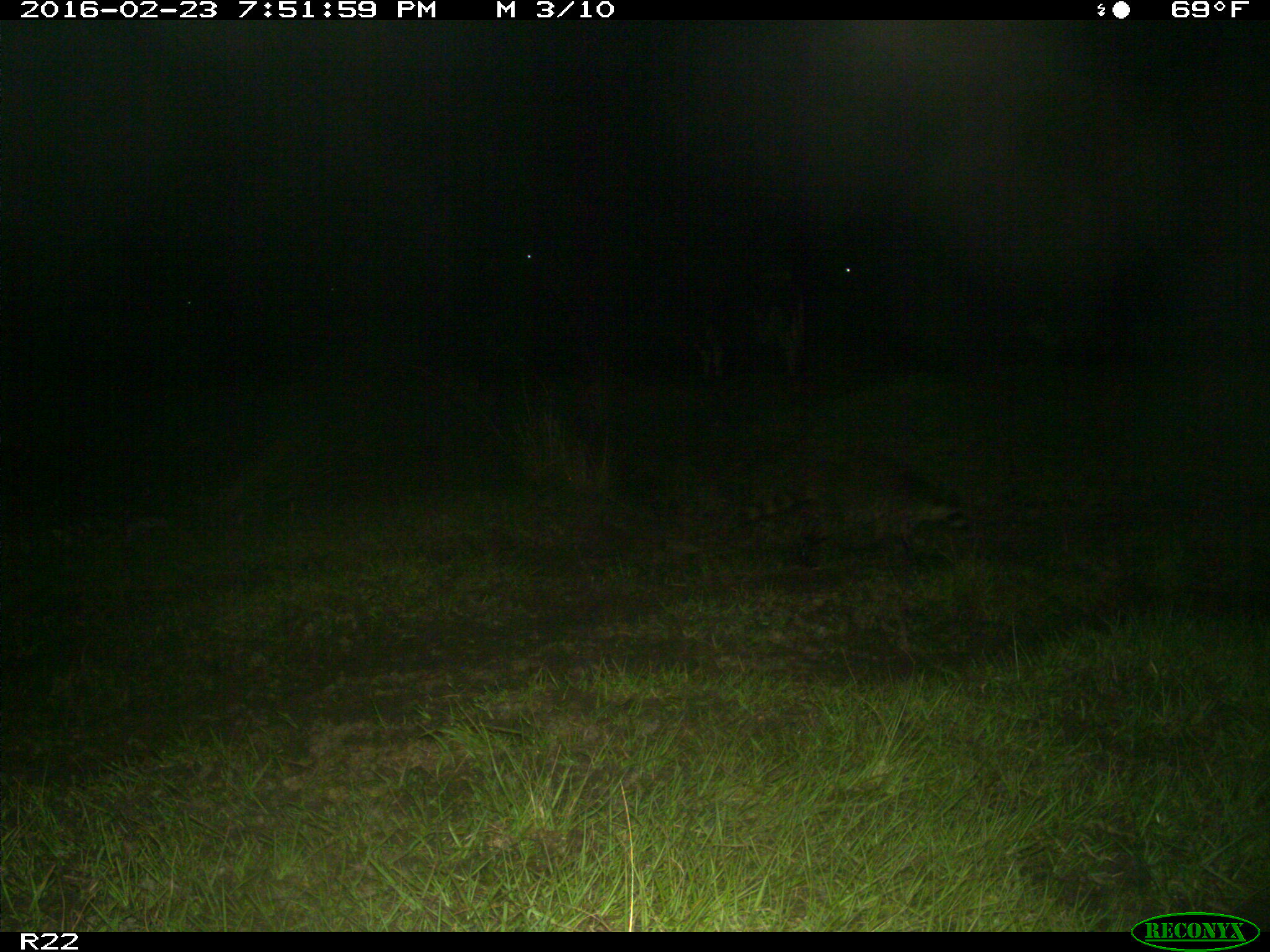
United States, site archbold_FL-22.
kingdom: Animalia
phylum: Chordata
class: Mammalia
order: Artiodactyla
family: Bovidae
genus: Bos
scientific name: Bos taurus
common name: domestic cow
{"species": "Bos taurus (domestic cow)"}